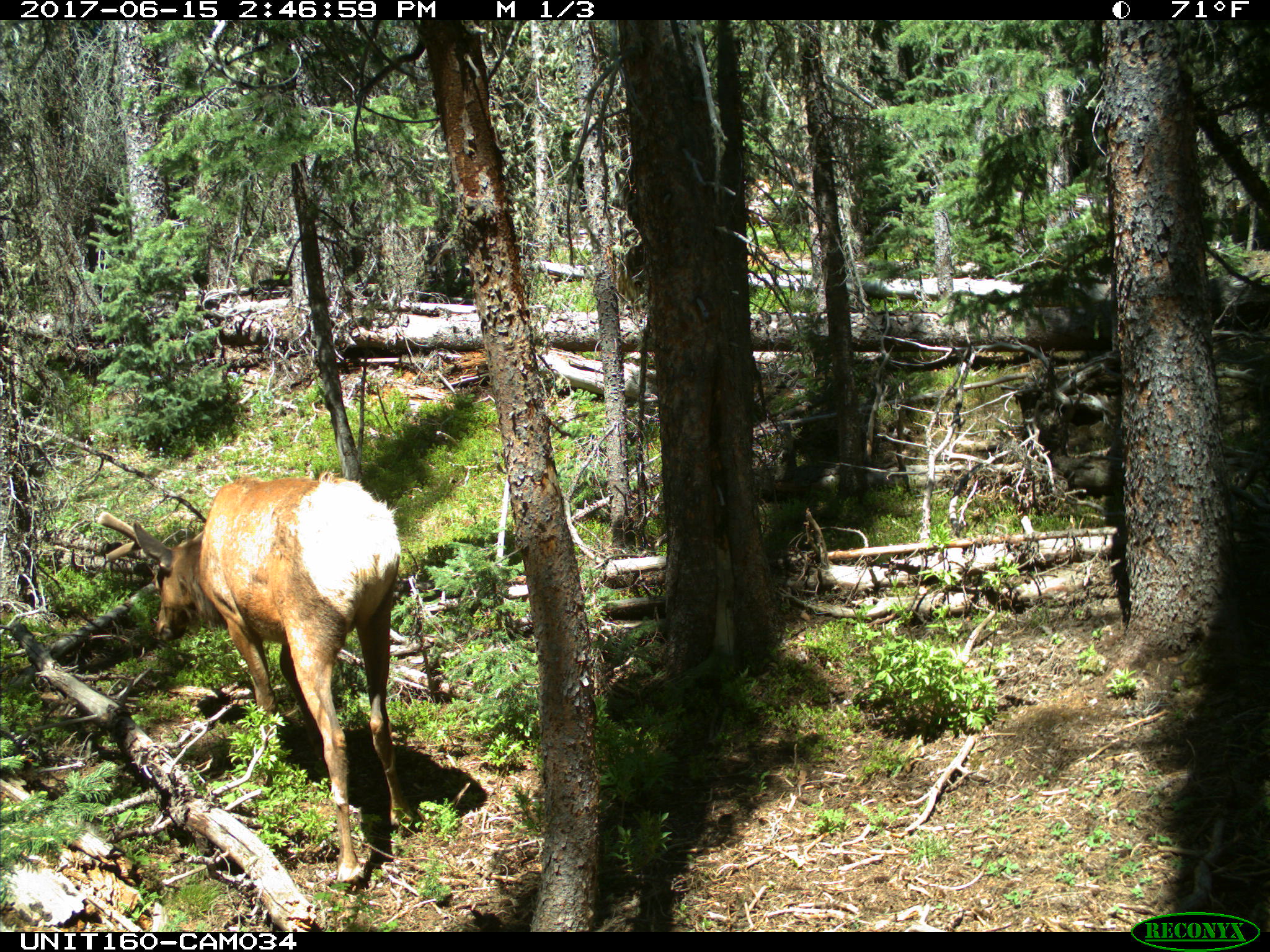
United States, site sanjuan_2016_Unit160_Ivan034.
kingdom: Animalia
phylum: Chordata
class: Mammalia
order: Artiodactyla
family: Cervidae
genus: Cervus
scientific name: Cervus elaphus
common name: red deer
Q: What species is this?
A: Cervus elaphus (red deer).